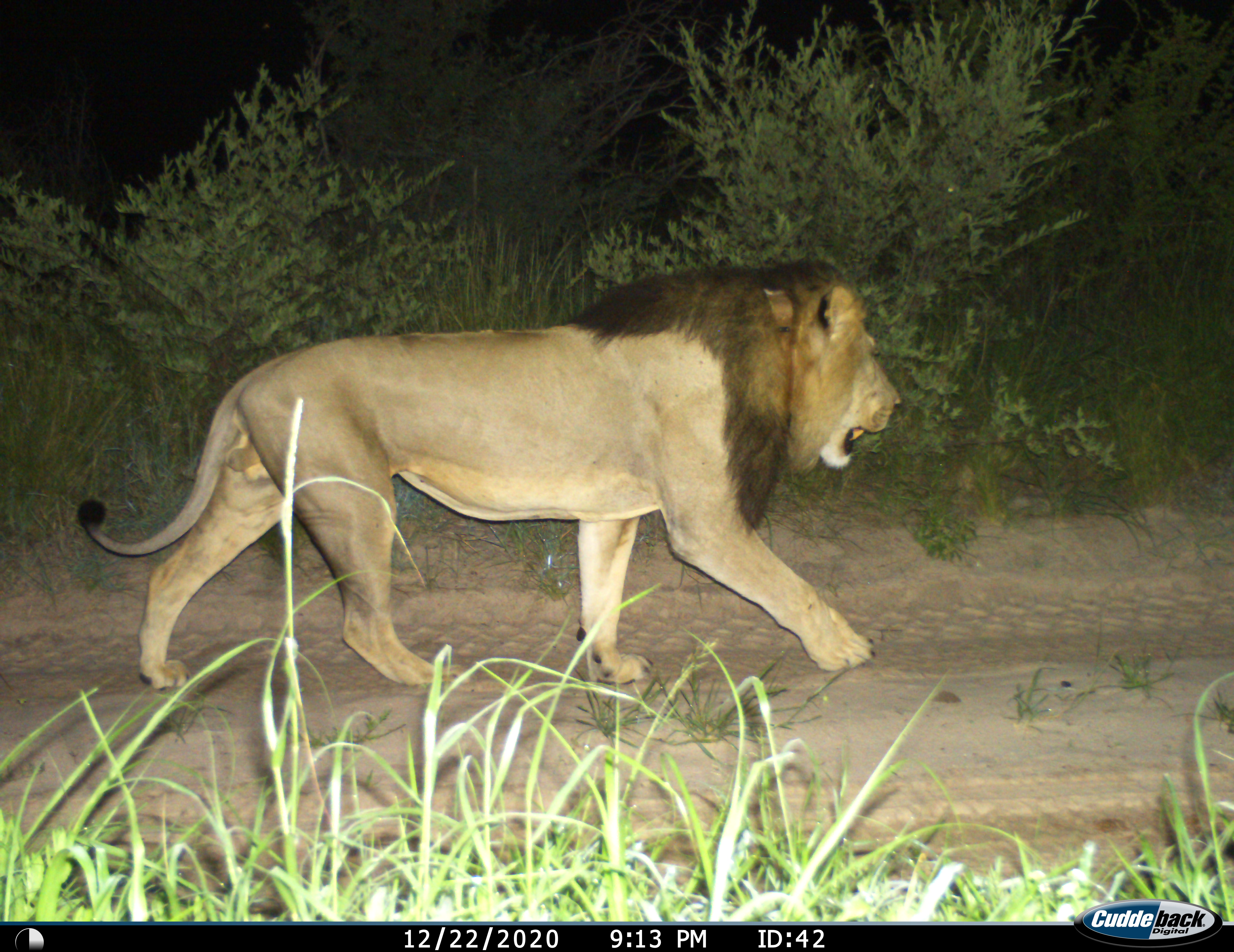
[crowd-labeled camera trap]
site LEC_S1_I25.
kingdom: Animalia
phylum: Chordata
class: Mammalia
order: Carnivora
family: Felidae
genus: Panthera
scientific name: Panthera leo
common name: lion male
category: lionmale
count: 1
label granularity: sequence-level